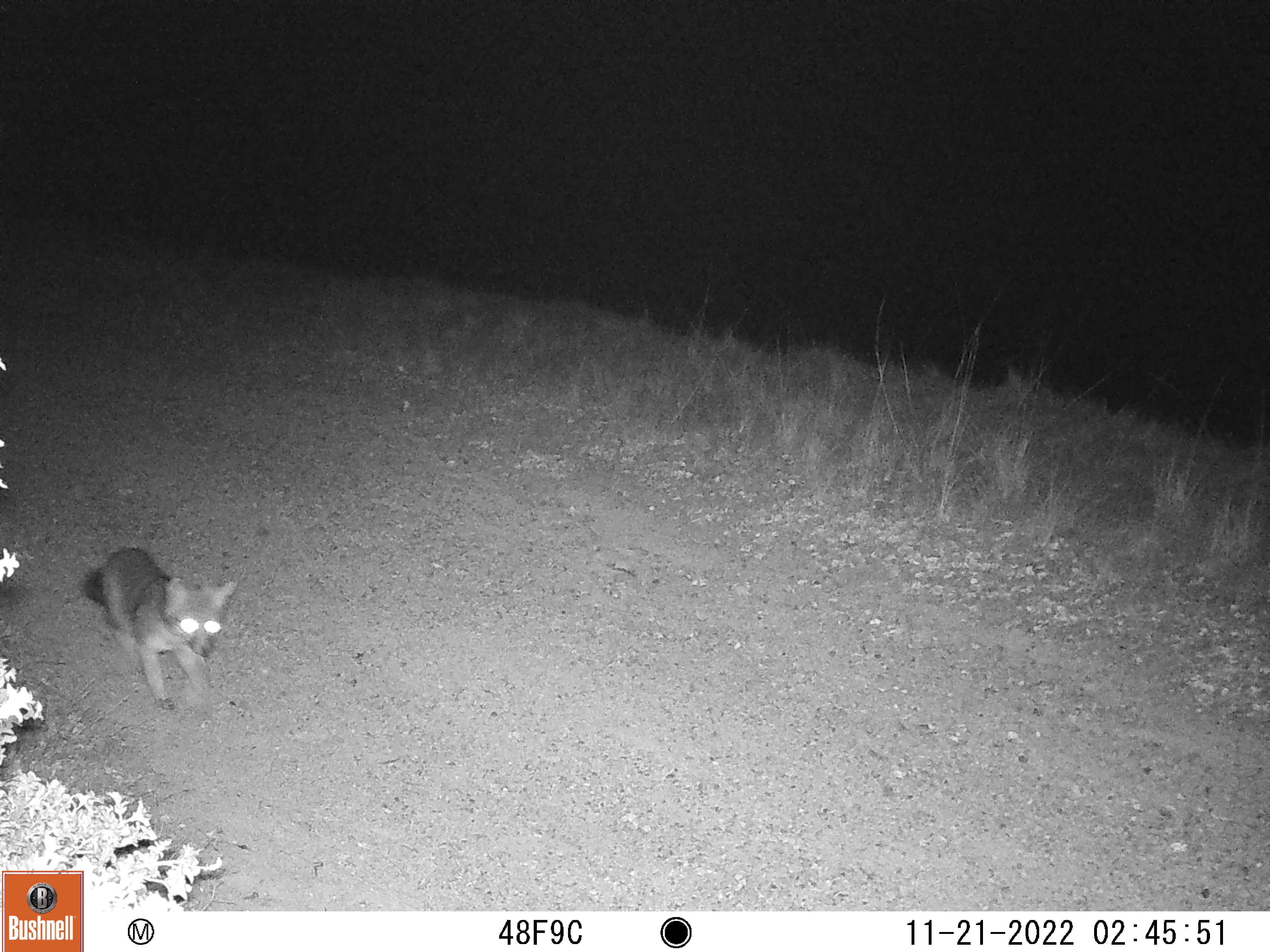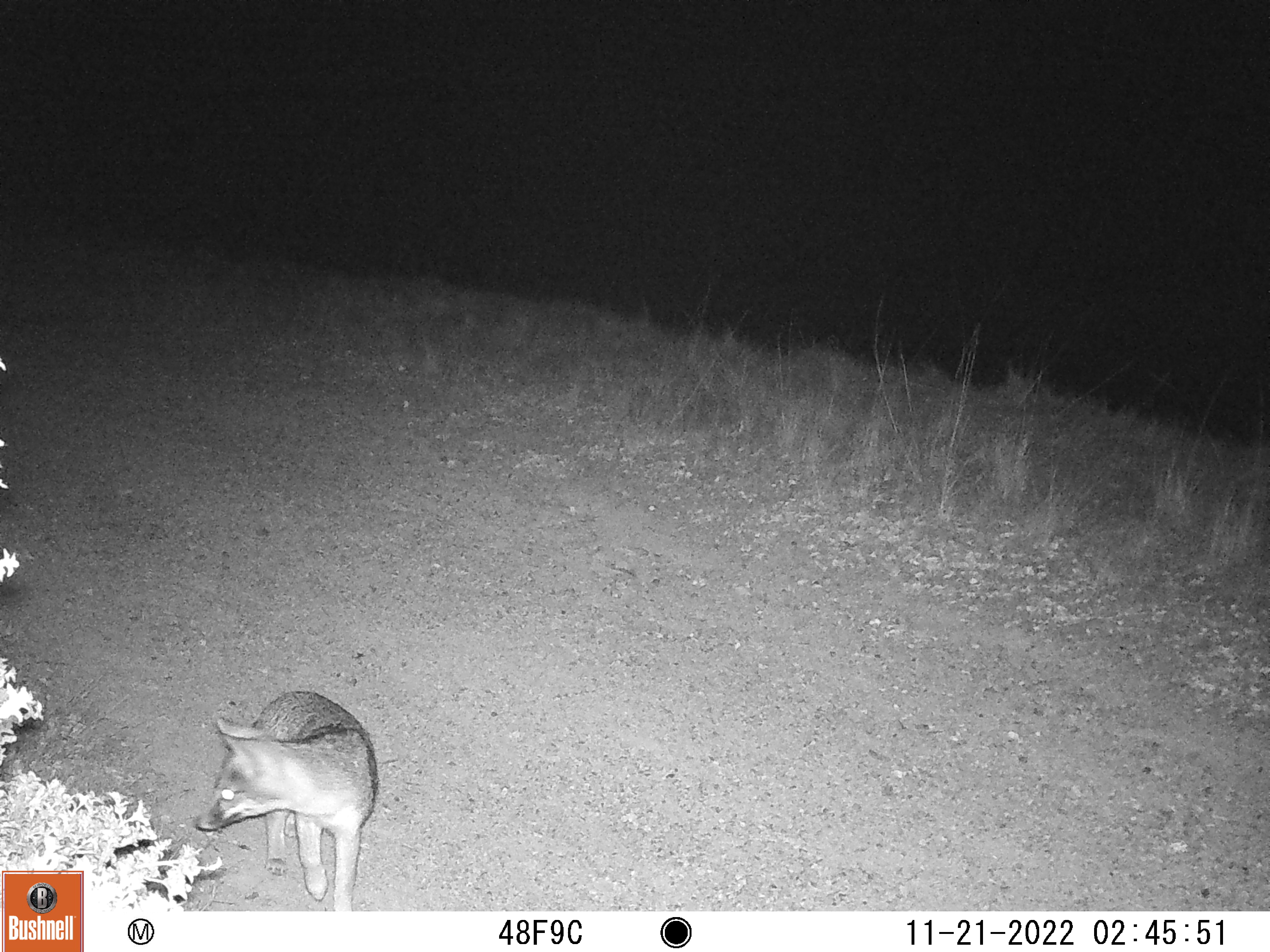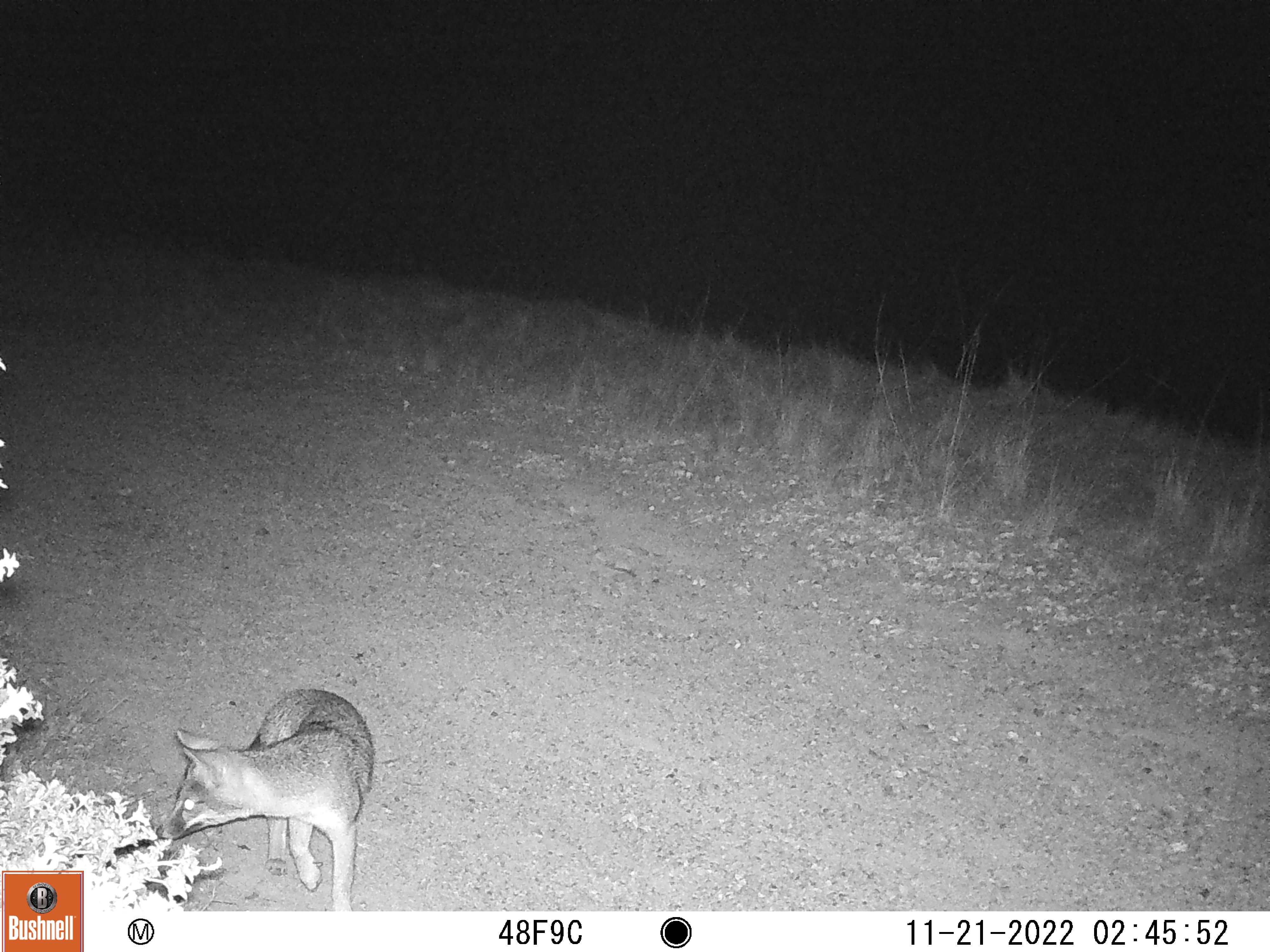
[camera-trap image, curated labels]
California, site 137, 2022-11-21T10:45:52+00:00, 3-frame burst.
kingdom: Animalia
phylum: Chordata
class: Mammalia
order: Carnivora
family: Canidae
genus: Urocyon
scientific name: Urocyon cinereoargenteus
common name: gray fox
Gray fox (Urocyon cinereoargenteus).